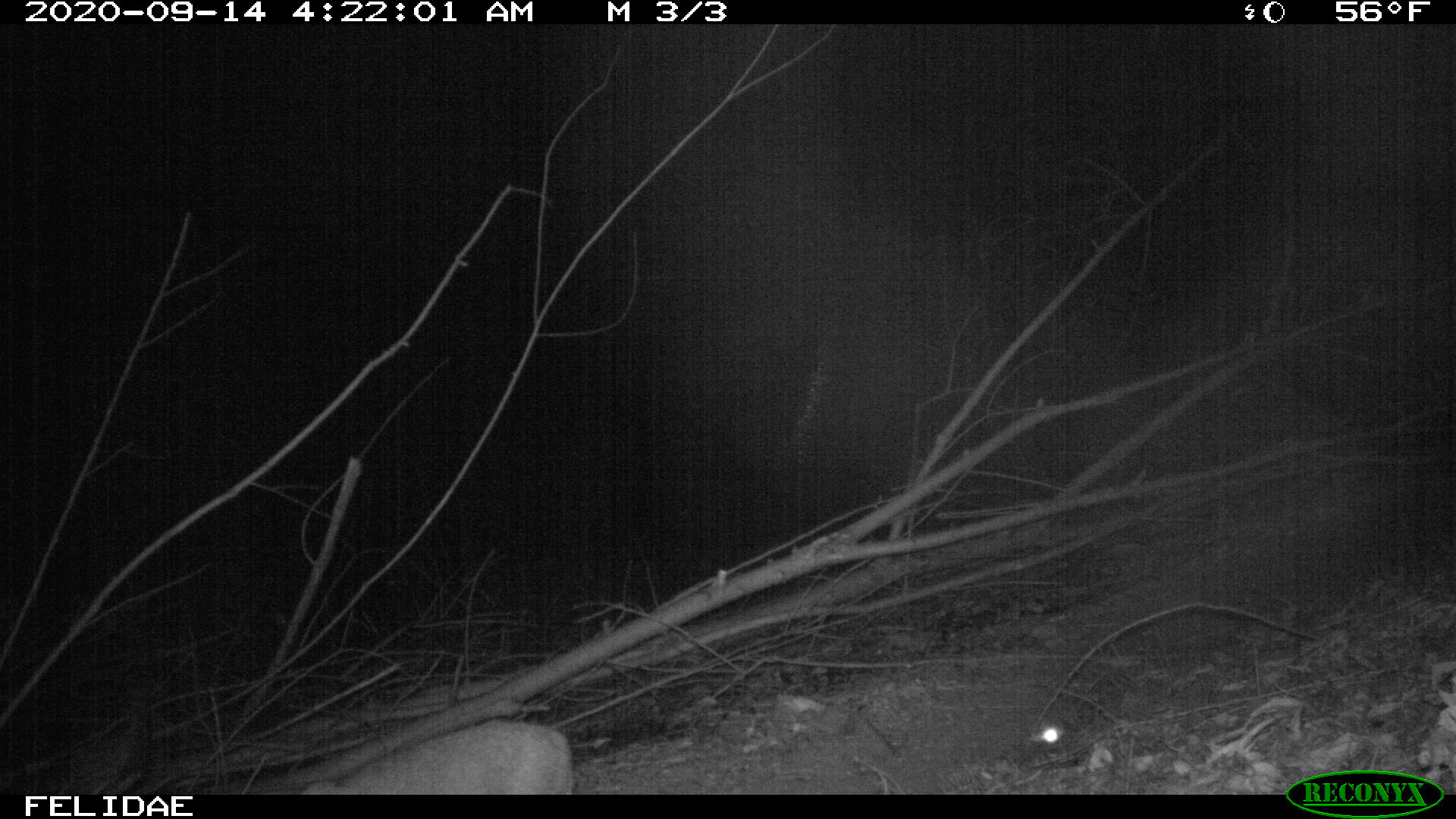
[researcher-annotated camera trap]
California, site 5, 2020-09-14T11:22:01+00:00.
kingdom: Animalia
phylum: Chordata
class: Mammalia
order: Carnivora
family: Felidae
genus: Lynx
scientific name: Lynx rufus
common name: bobcat